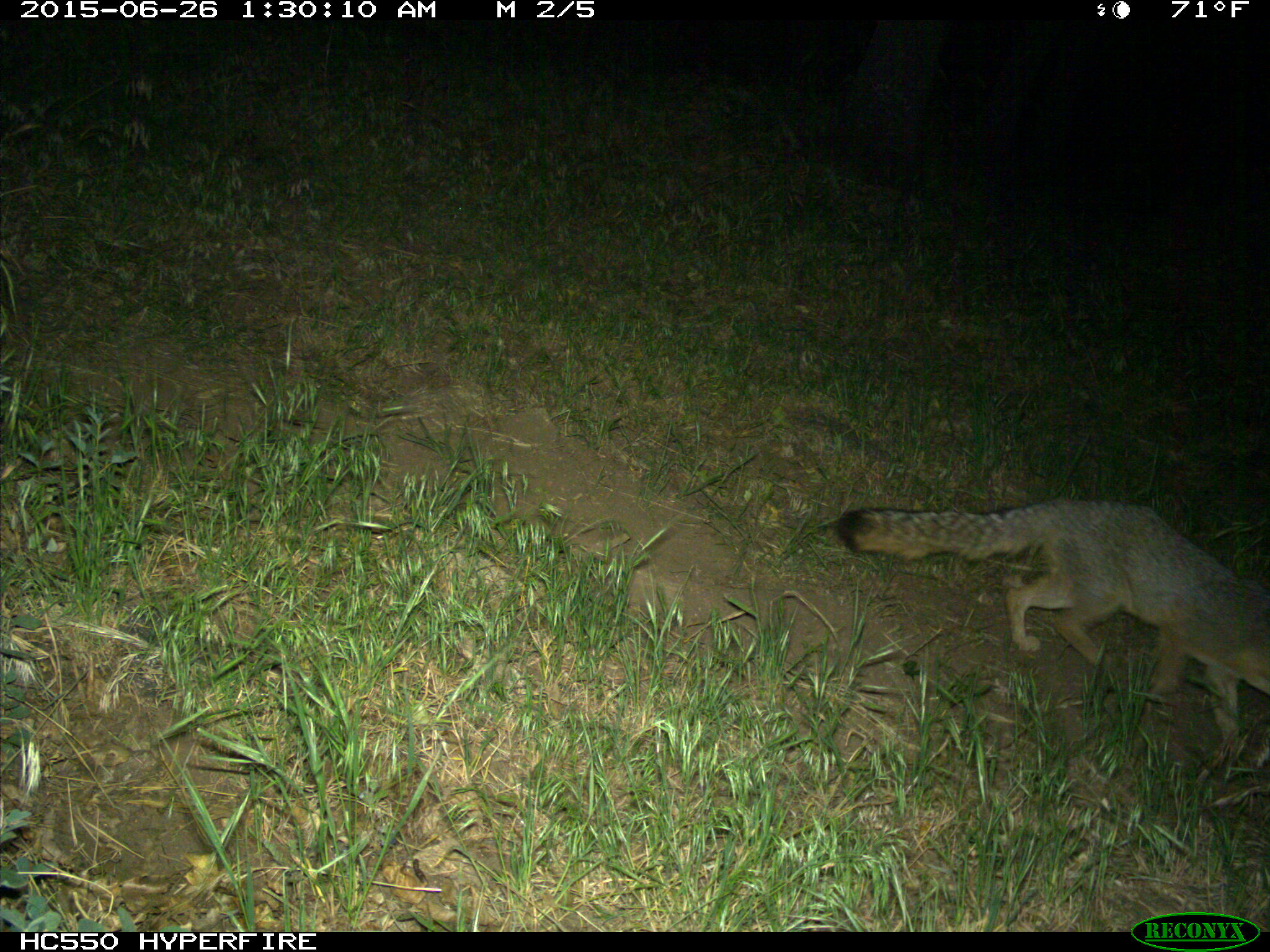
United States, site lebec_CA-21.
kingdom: Animalia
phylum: Chordata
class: Mammalia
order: Carnivora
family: Canidae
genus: Urocyon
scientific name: Urocyon cinereoargenteus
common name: gray fox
Urocyon cinereoargenteus (gray fox).